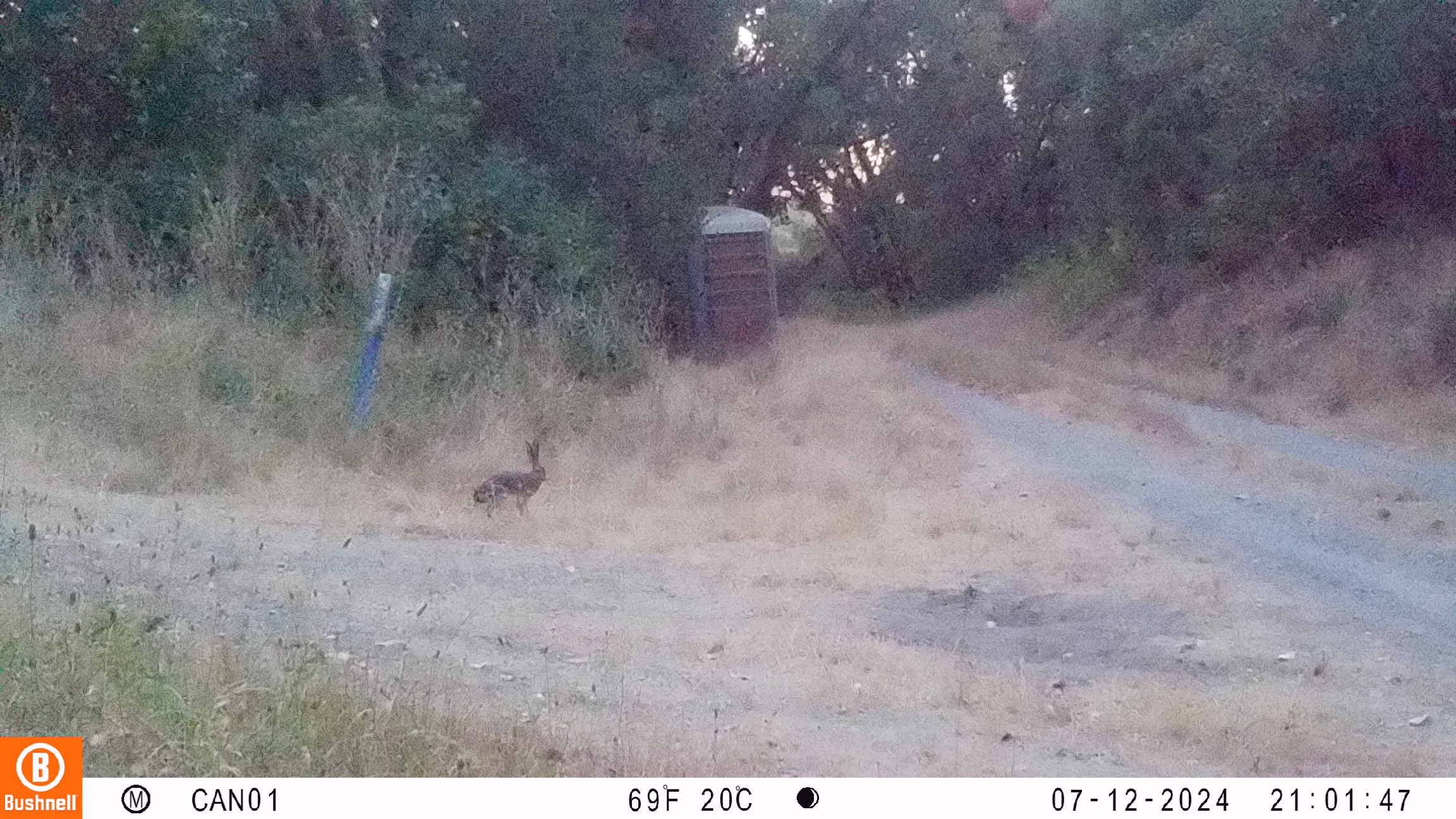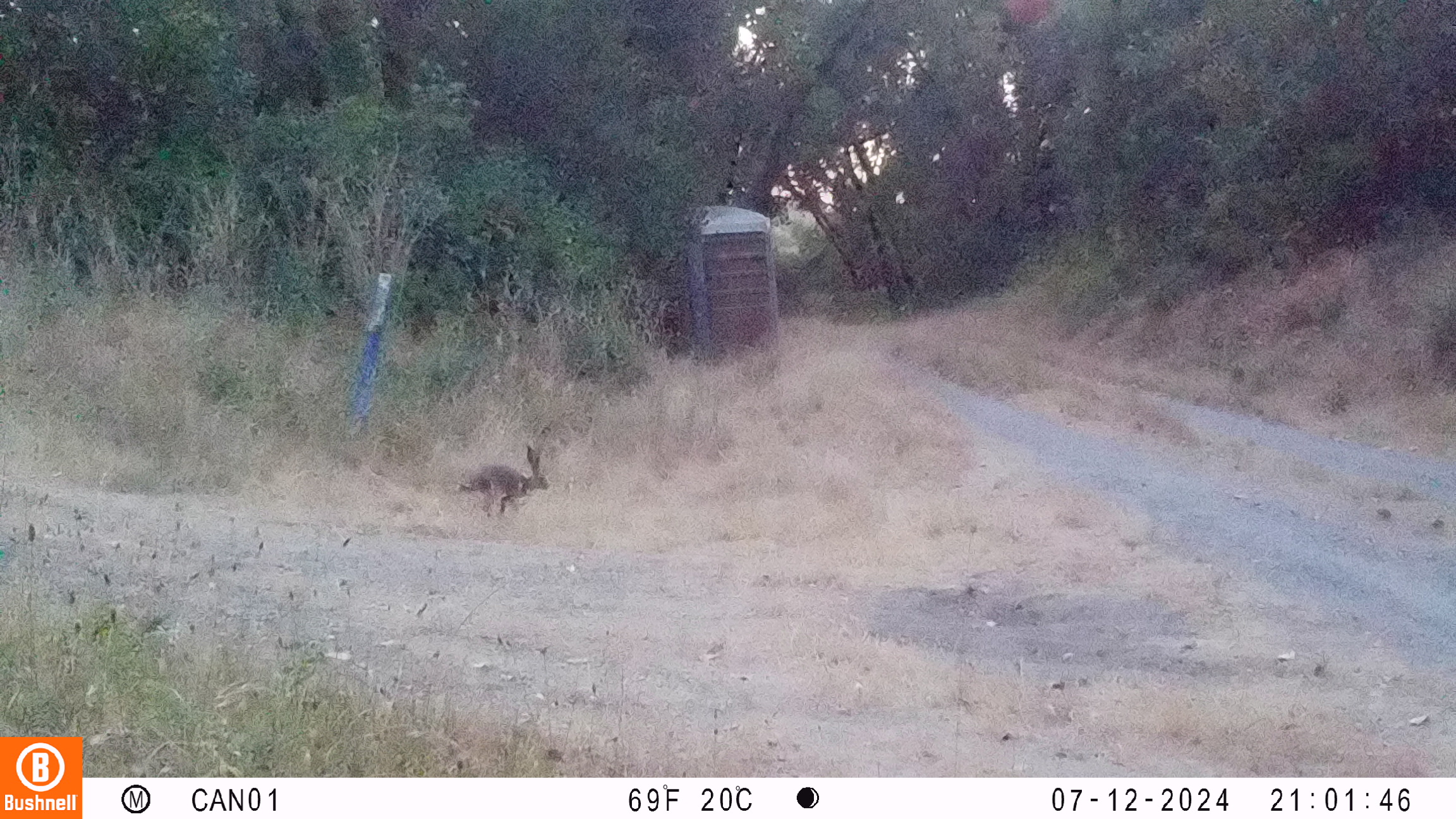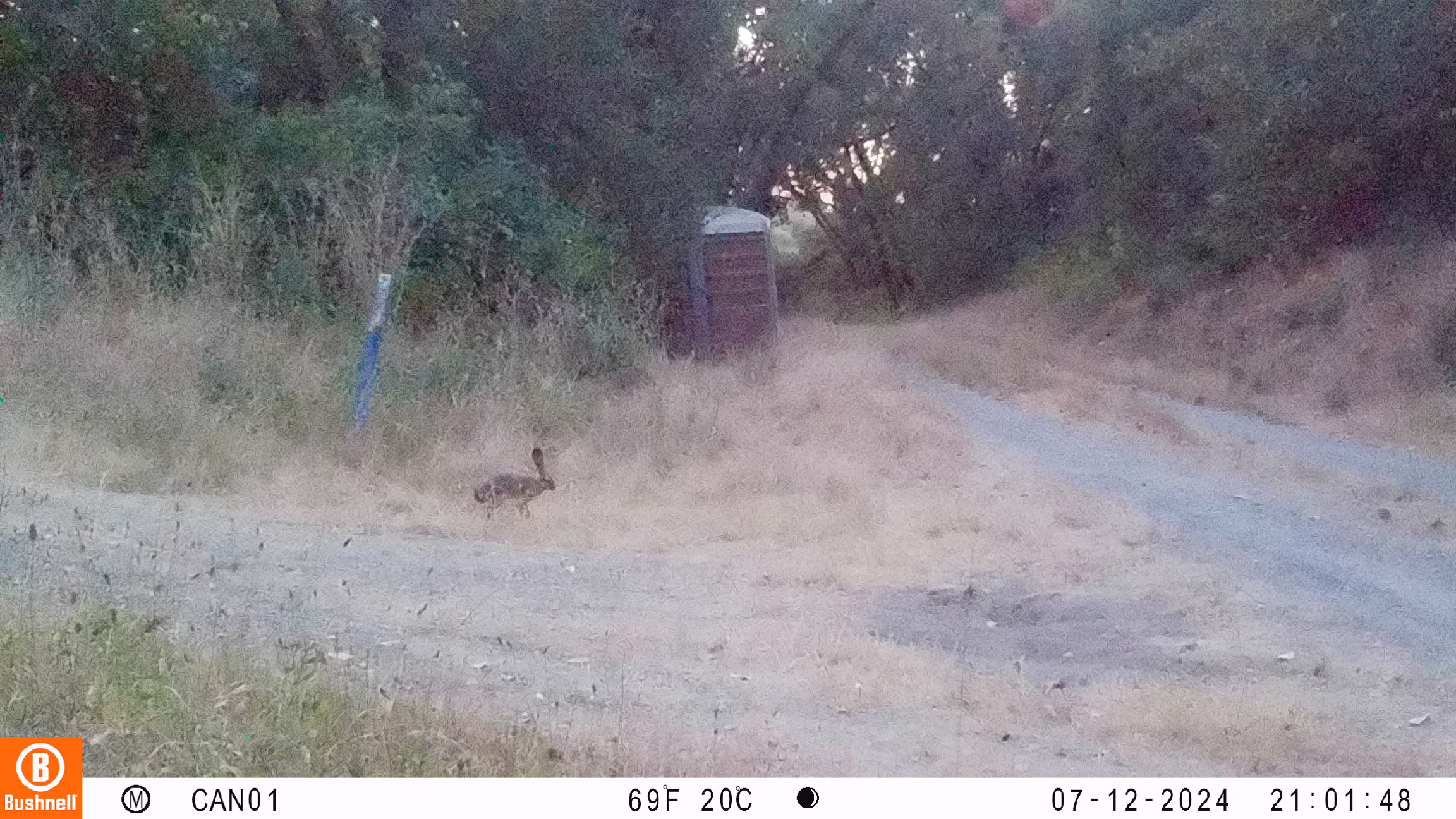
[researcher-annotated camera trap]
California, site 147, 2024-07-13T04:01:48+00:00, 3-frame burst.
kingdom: Animalia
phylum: Chordata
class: Mammalia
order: Lagomorpha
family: Leporidae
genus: Lepus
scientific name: Lepus californicus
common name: black-tailed jackrabbit